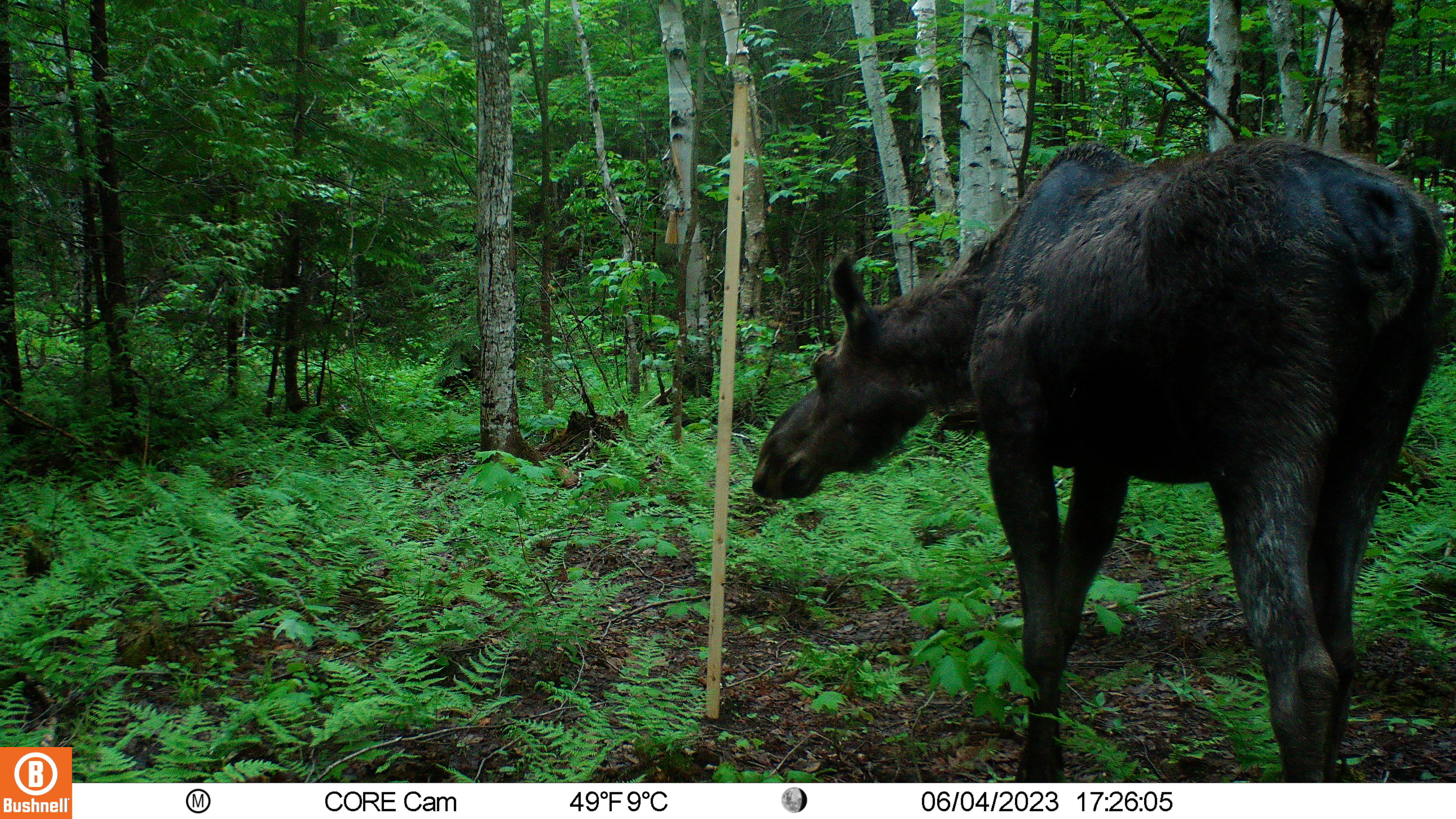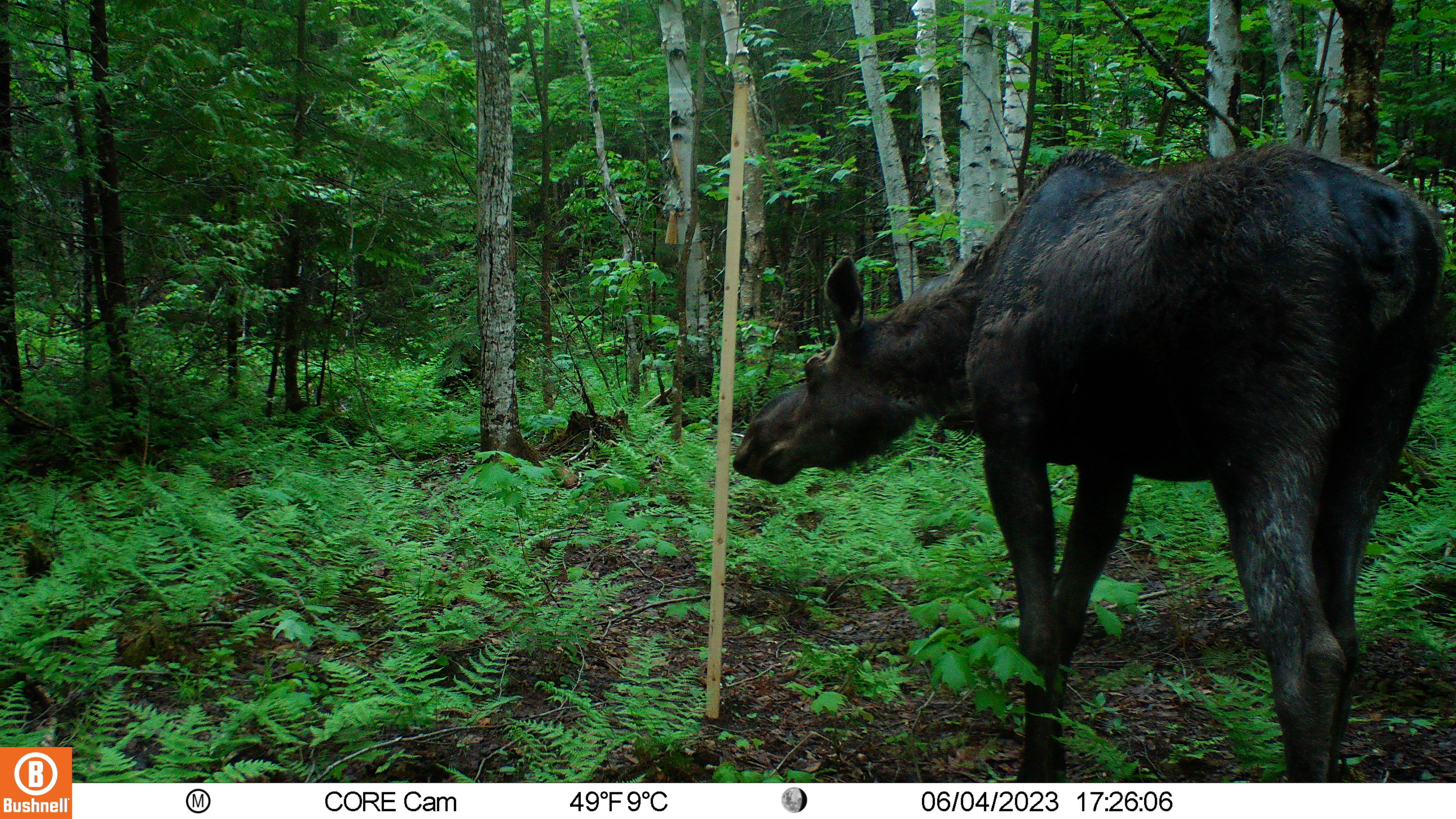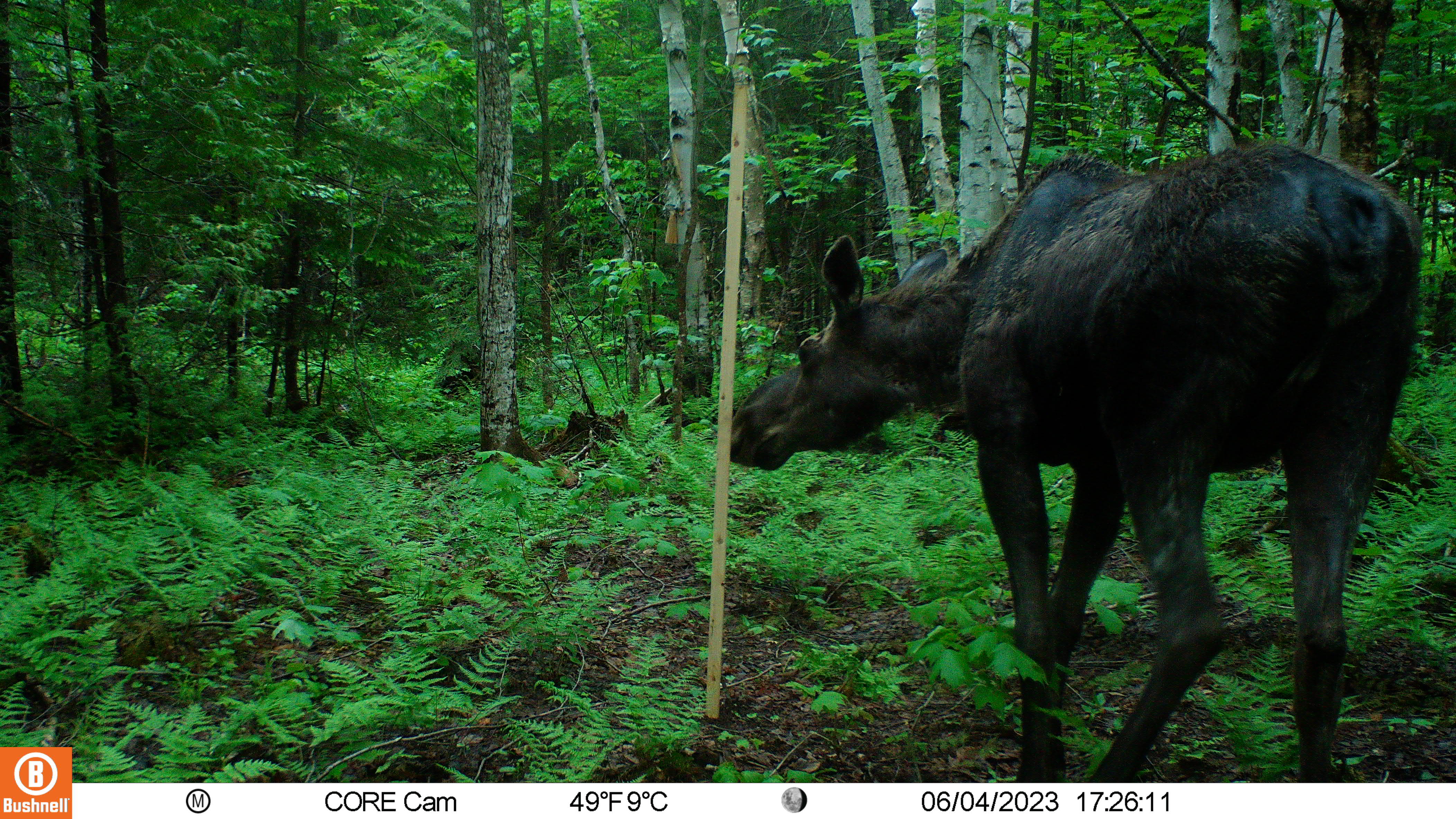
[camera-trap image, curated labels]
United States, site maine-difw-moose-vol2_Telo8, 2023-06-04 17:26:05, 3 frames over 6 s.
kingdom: Animalia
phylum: Chordata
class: Mammalia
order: Artiodactyla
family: Cervidae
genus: Alces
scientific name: Alces alces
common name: moose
Moose (Alces alces).